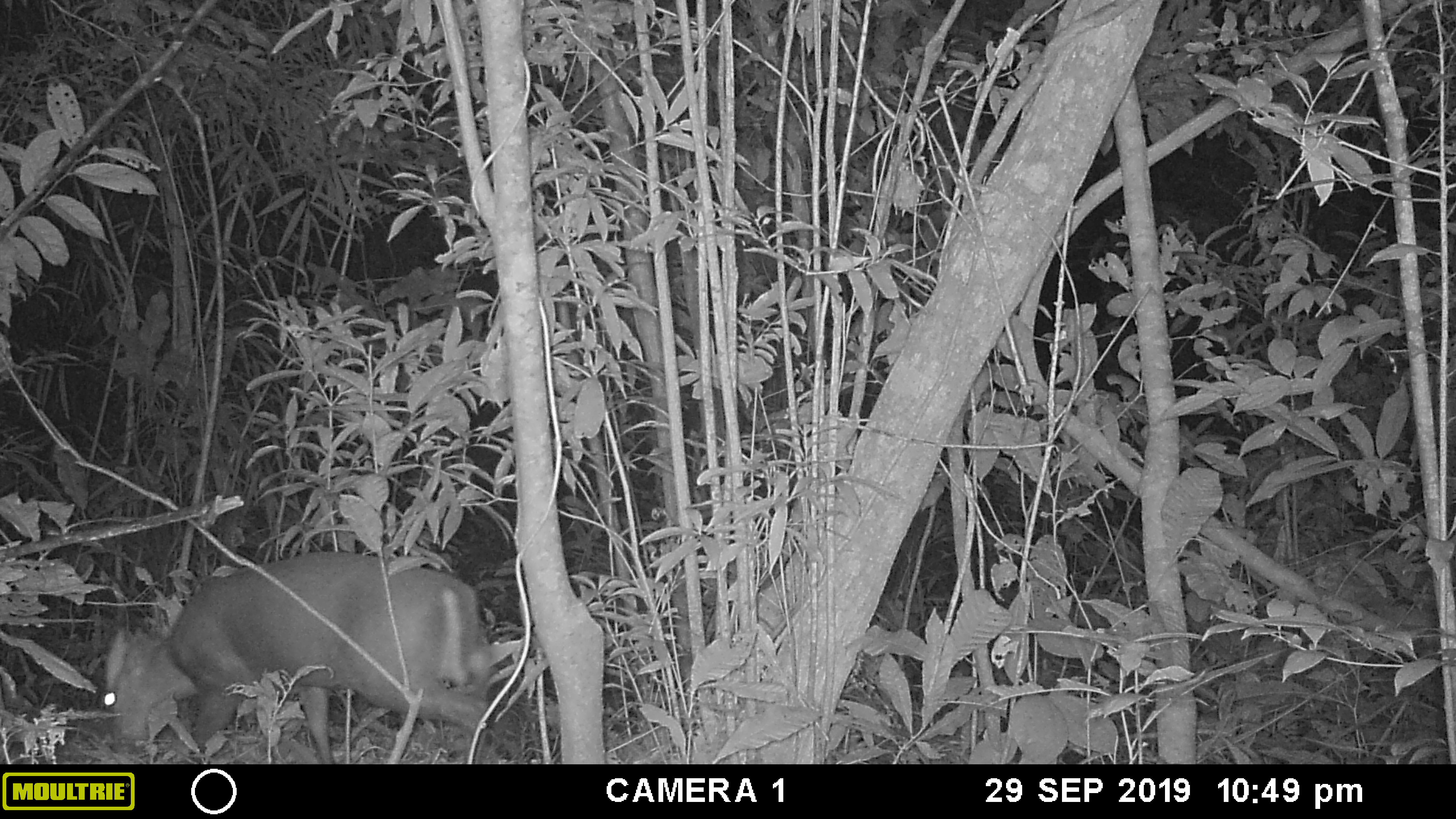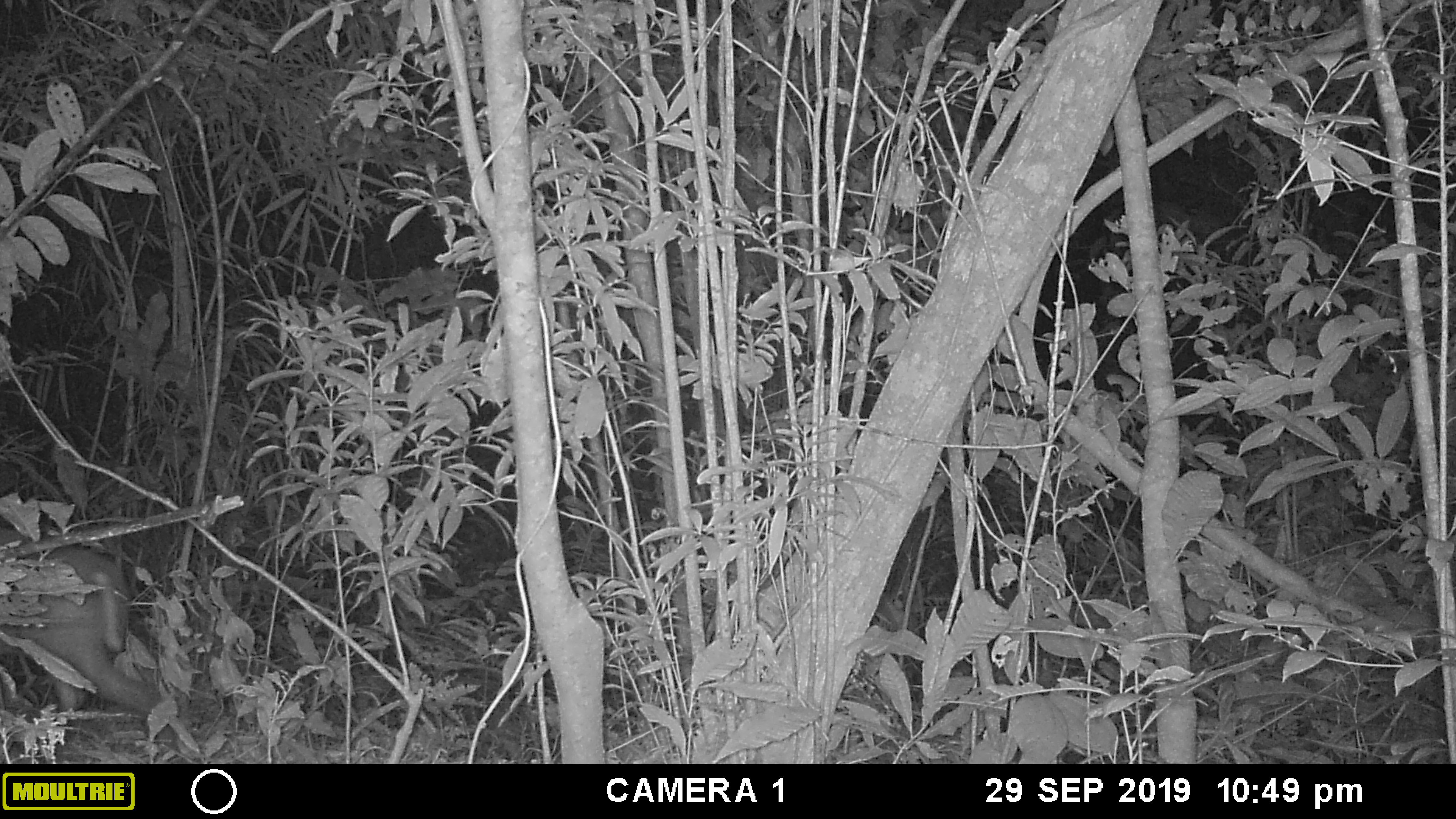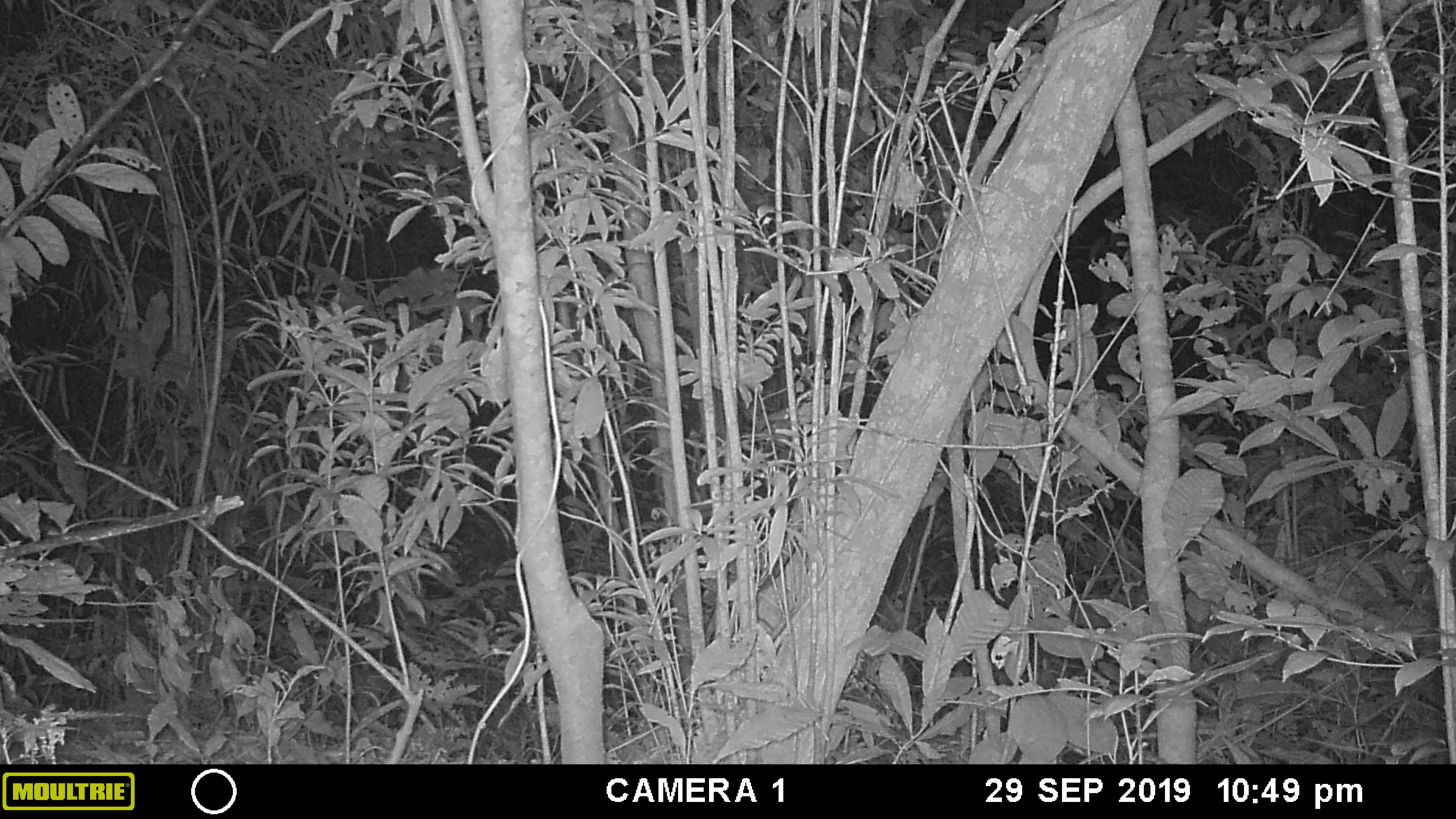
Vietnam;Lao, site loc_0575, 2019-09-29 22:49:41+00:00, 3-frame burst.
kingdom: Animalia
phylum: Chordata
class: Mammalia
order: Artiodactyla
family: Cervidae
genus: Muntiacus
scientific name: Muntiacus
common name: muntjacs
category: unidentified muntjac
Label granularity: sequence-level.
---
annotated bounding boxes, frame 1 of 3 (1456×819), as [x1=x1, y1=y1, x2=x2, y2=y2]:
unidentified muntjac: [x1=102, y1=551, x2=488, y2=764]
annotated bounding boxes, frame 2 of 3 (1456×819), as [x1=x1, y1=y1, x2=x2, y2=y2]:
unidentified muntjac: [x1=0, y1=528, x2=177, y2=753]